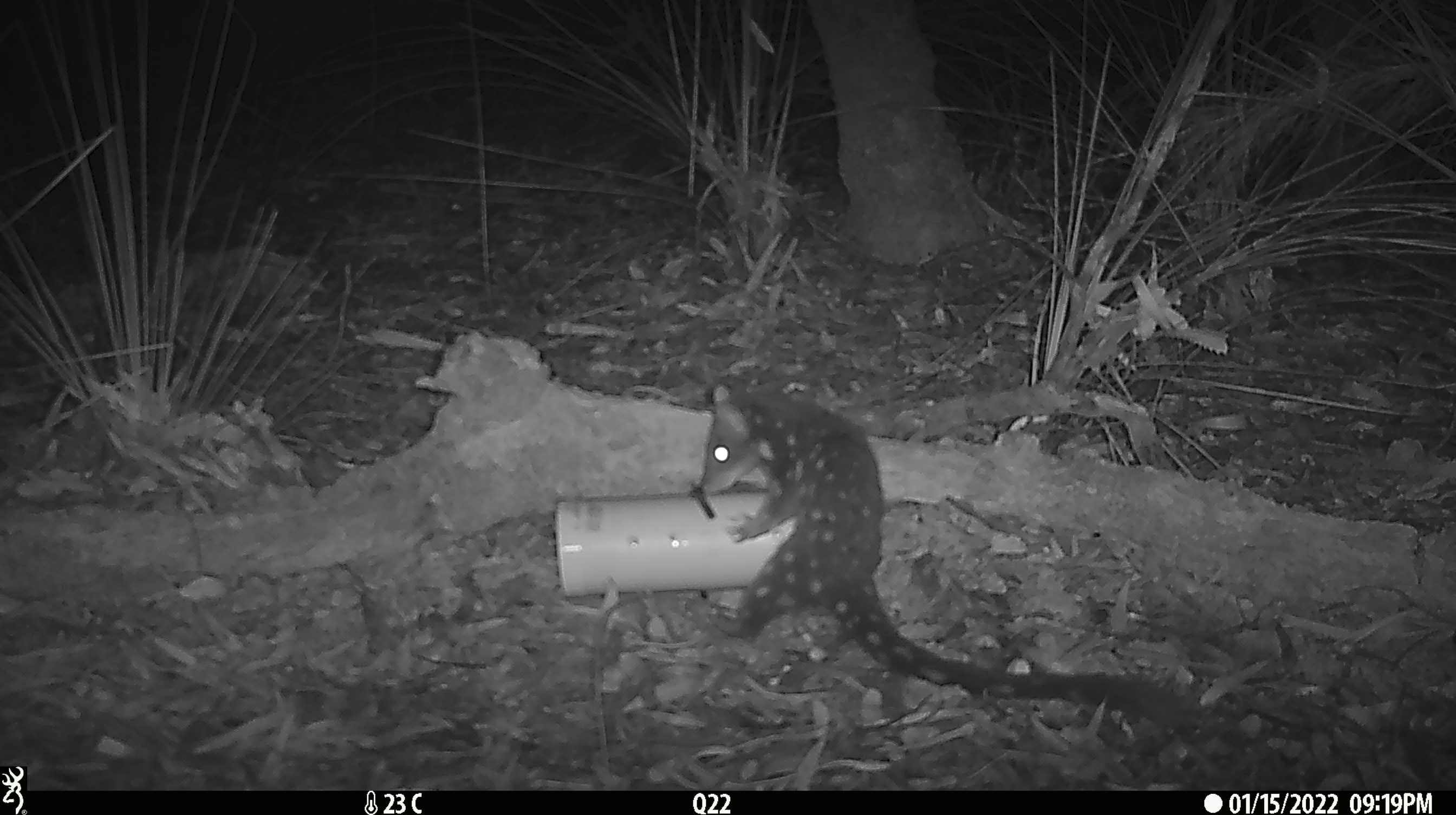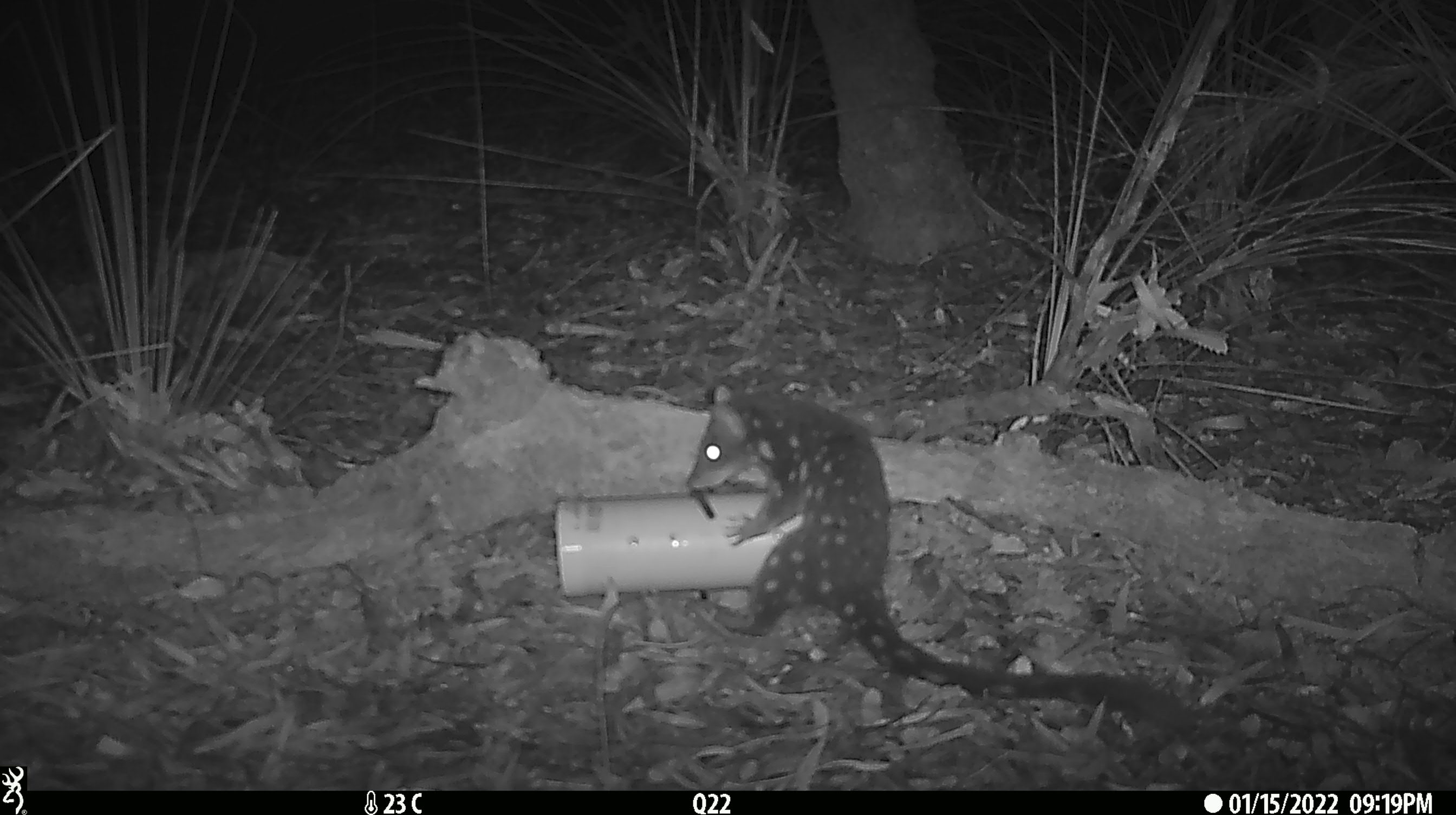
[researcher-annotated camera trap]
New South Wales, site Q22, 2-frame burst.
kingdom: Animalia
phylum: Chordata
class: Mammalia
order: Dasyuromorphia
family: Dasyuridae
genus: Dasyurus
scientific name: Dasyurus maculatus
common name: spotted-tailed quoll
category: quoll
Quoll (spotted-tailed quoll) (Dasyurus maculatus).